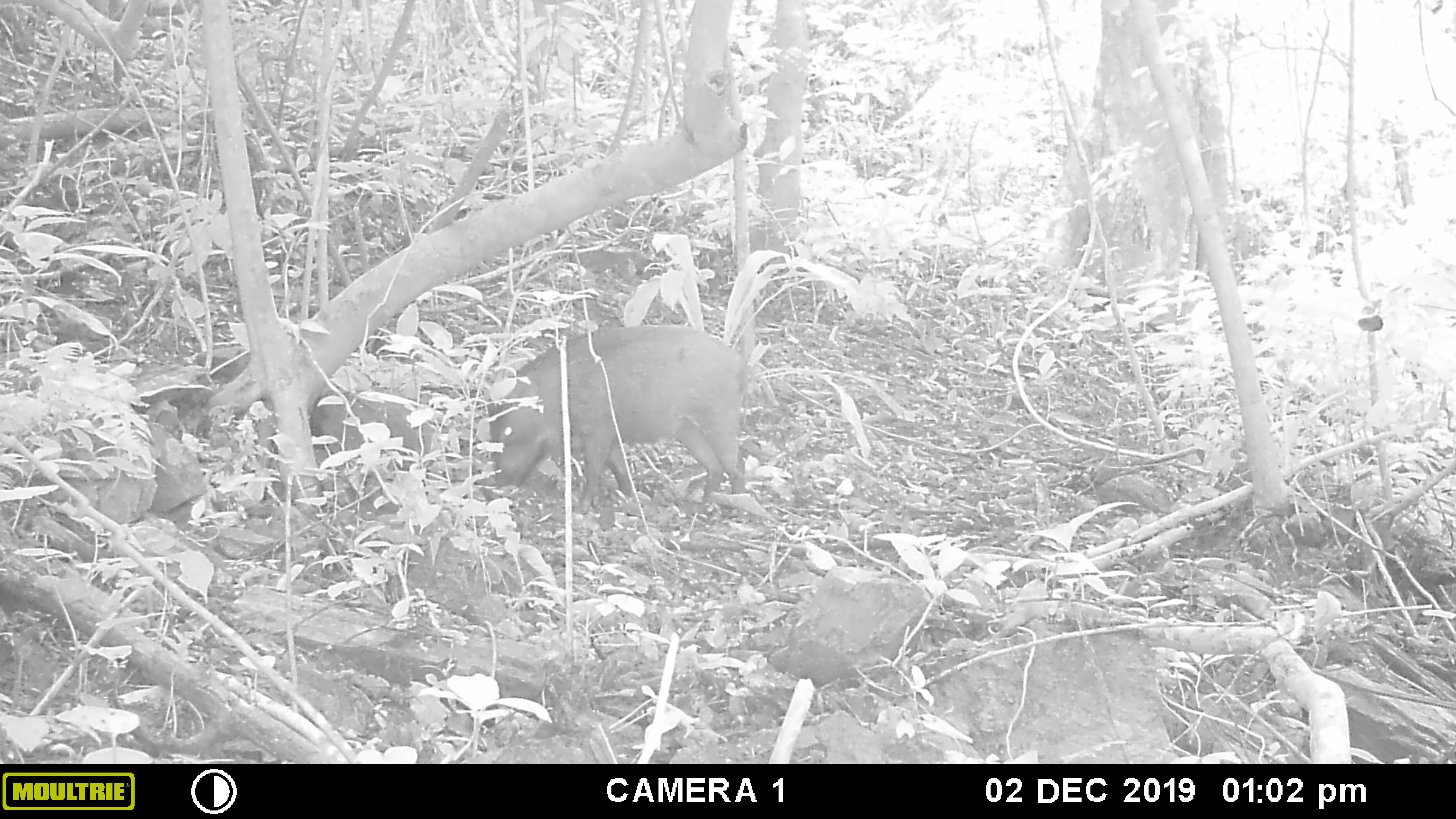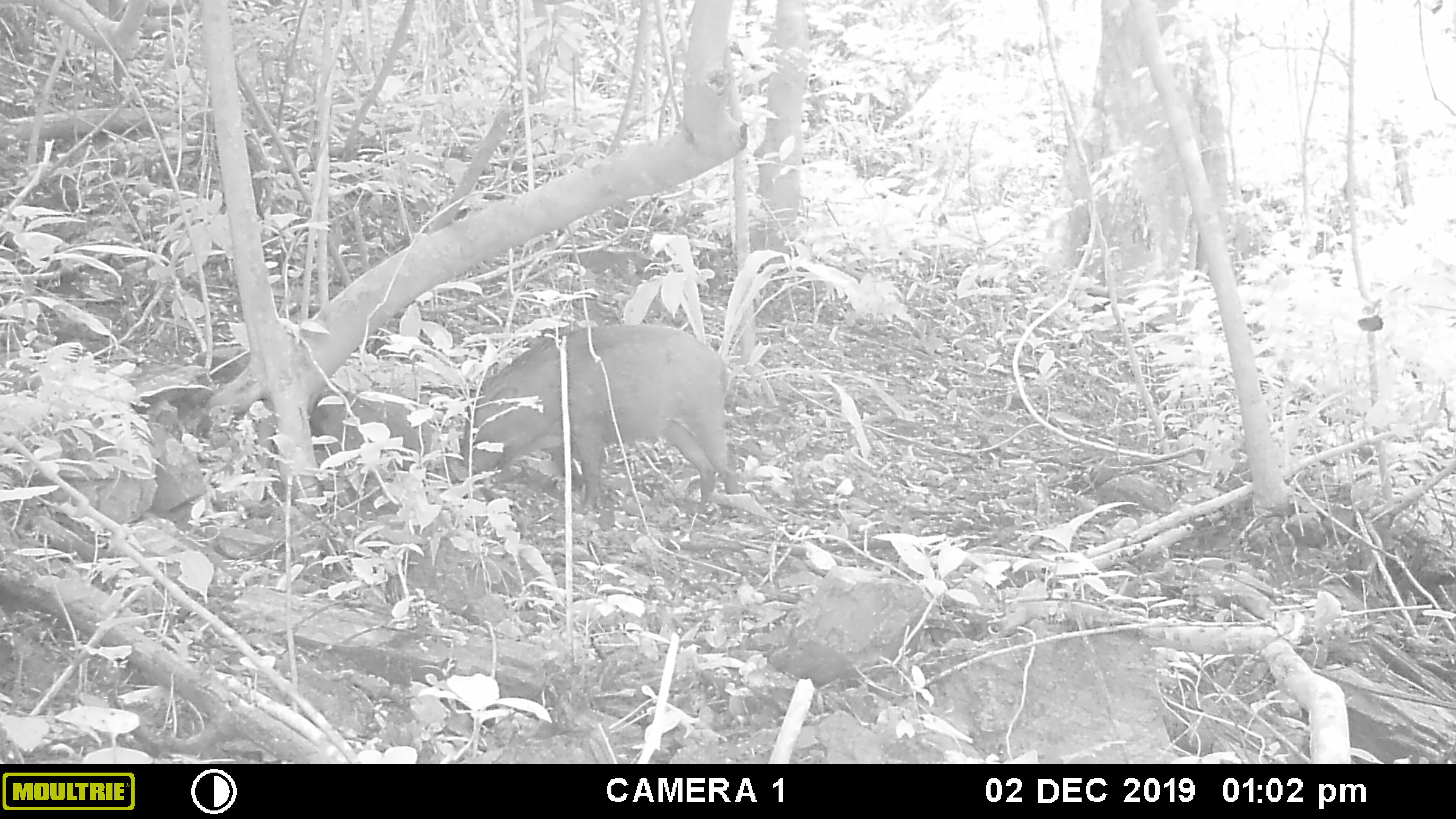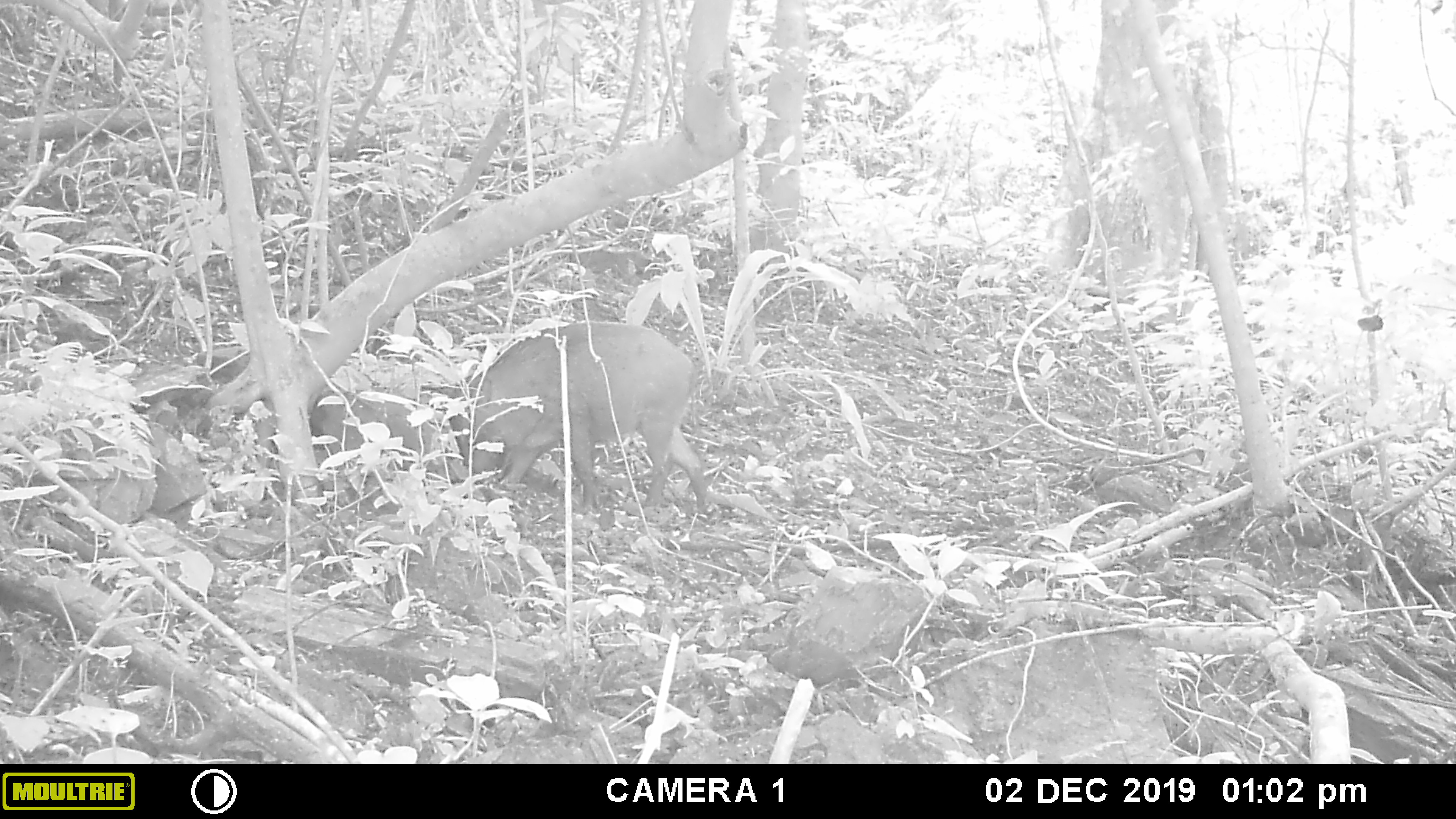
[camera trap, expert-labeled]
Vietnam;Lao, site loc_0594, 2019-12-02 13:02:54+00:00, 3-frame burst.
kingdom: Animalia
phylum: Chordata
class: Mammalia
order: Artiodactyla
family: Suidae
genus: Sus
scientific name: Sus scrofa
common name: eurasian wild pig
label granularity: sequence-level